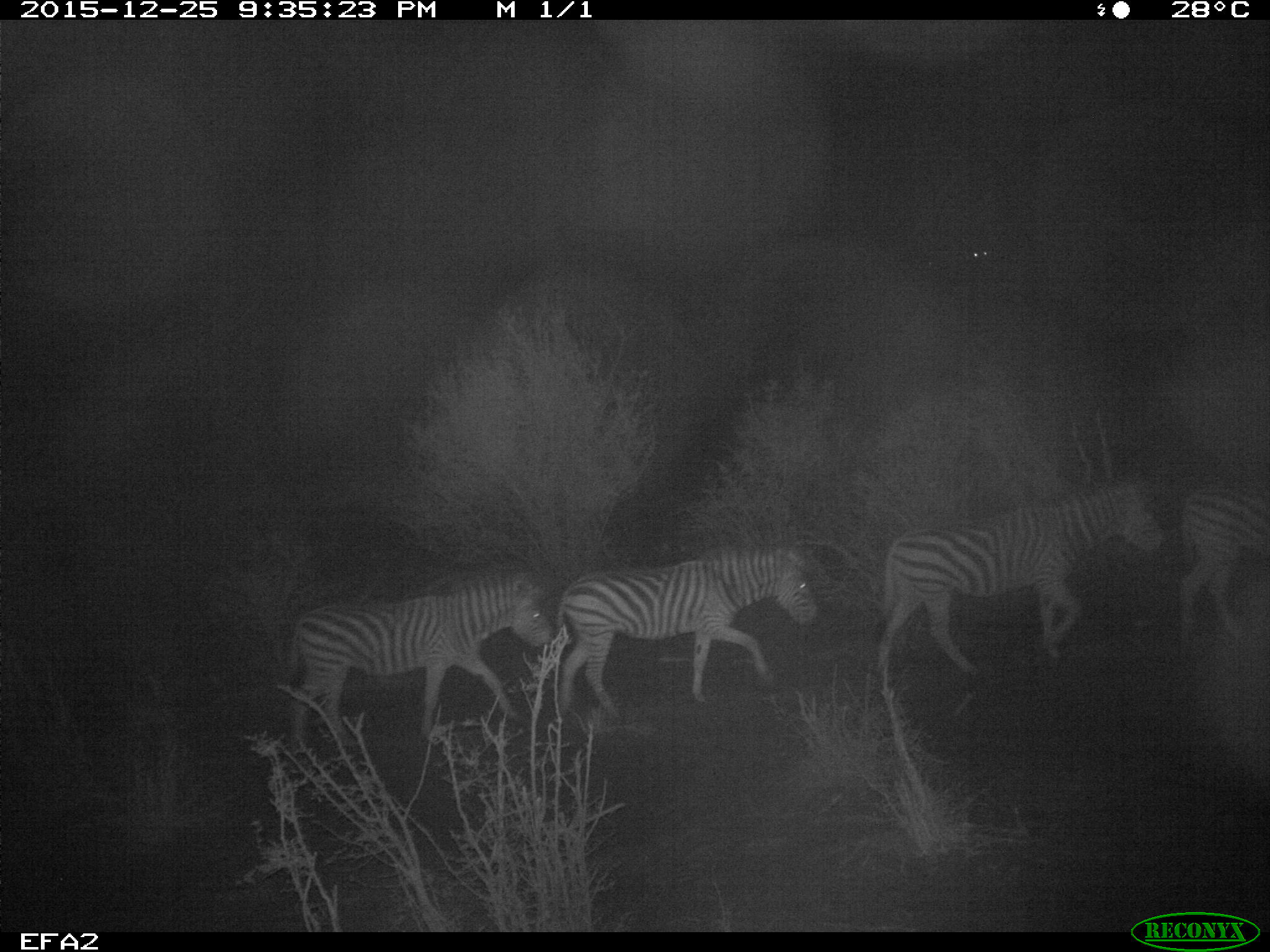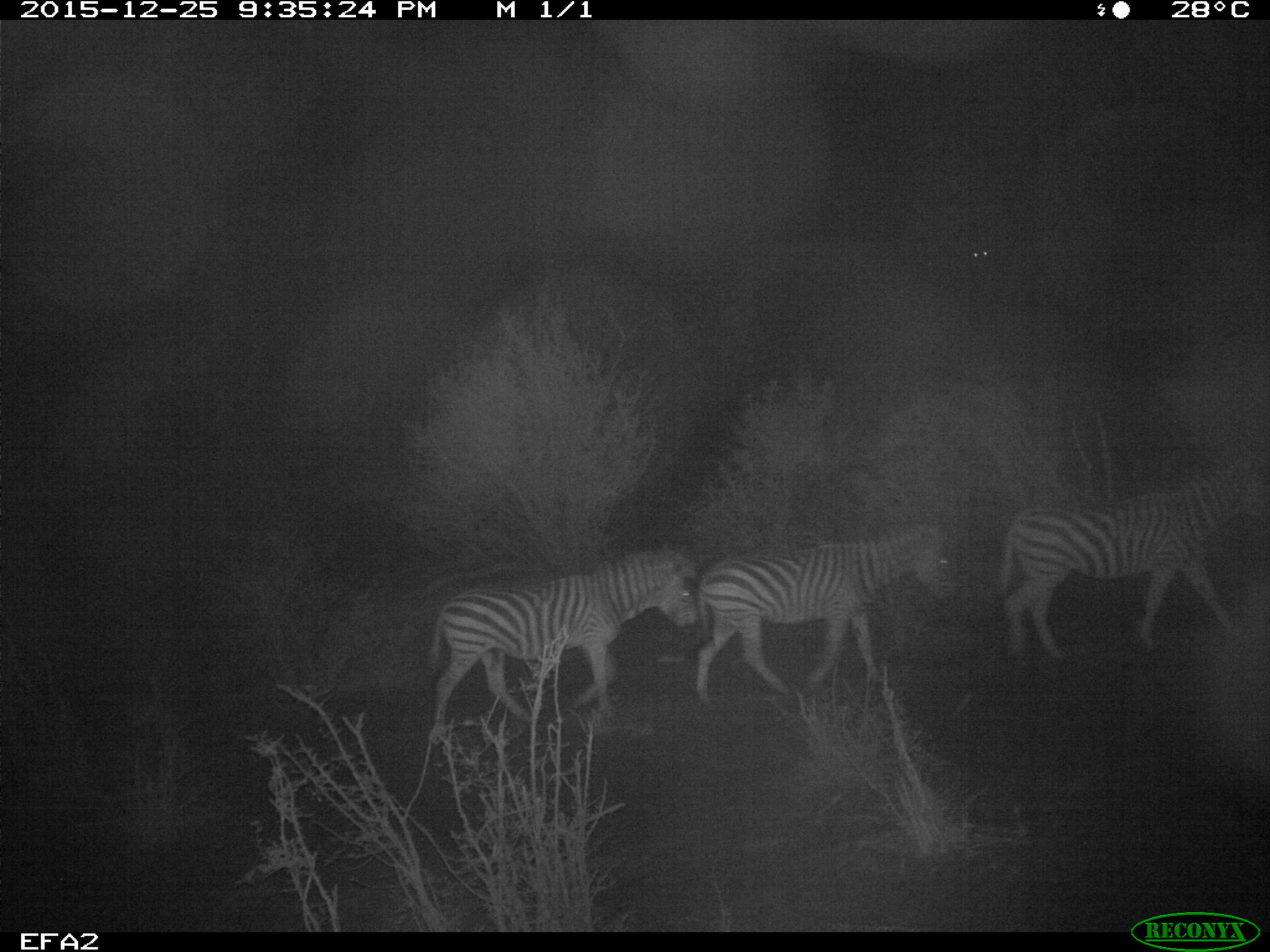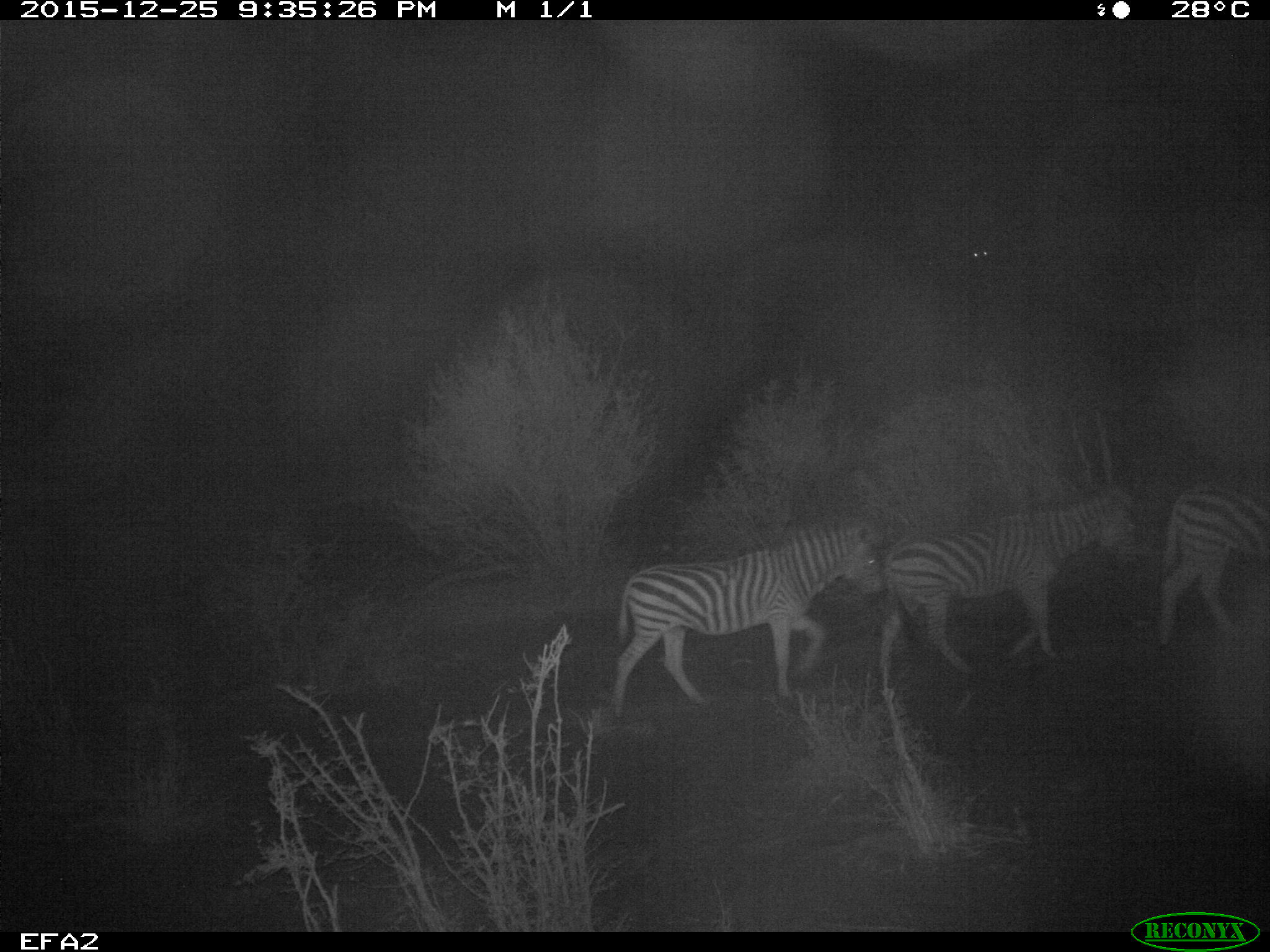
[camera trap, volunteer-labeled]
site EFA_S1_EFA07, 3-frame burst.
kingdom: Animalia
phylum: Chordata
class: Mammalia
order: Perissodactyla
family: Equidae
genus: Equus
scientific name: Equus quagga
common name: plains zebra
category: zebraplains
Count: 4.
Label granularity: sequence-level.